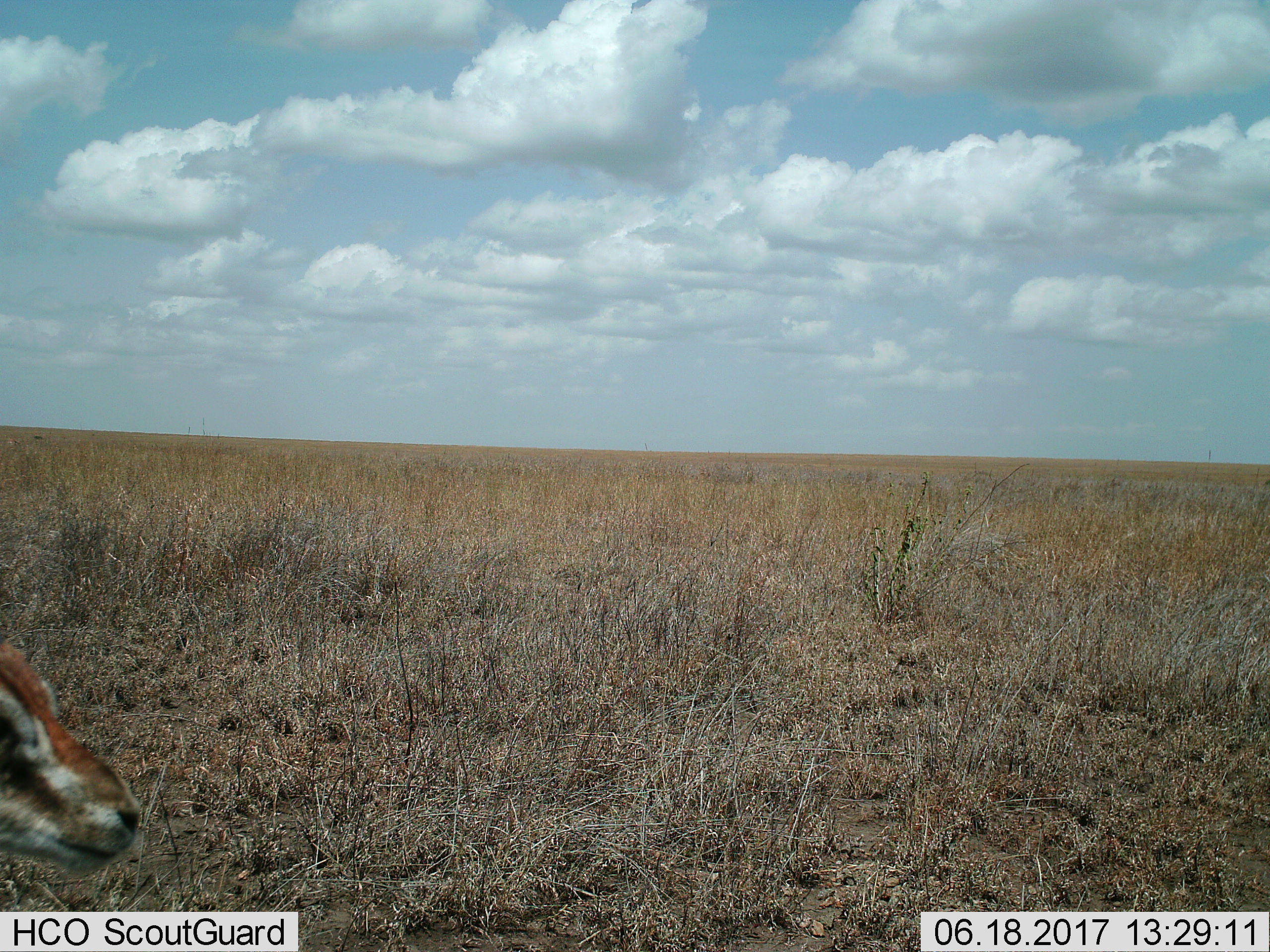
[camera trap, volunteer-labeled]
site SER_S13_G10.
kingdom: Animalia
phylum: Chordata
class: Mammalia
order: Artiodactyla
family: Bovidae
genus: Eudorcas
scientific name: Eudorcas thomsonii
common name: thomson's gazelle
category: gazellethomsons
Gazellethomsons (thomson's gazelle) (Eudorcas thomsonii), count 1. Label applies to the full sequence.